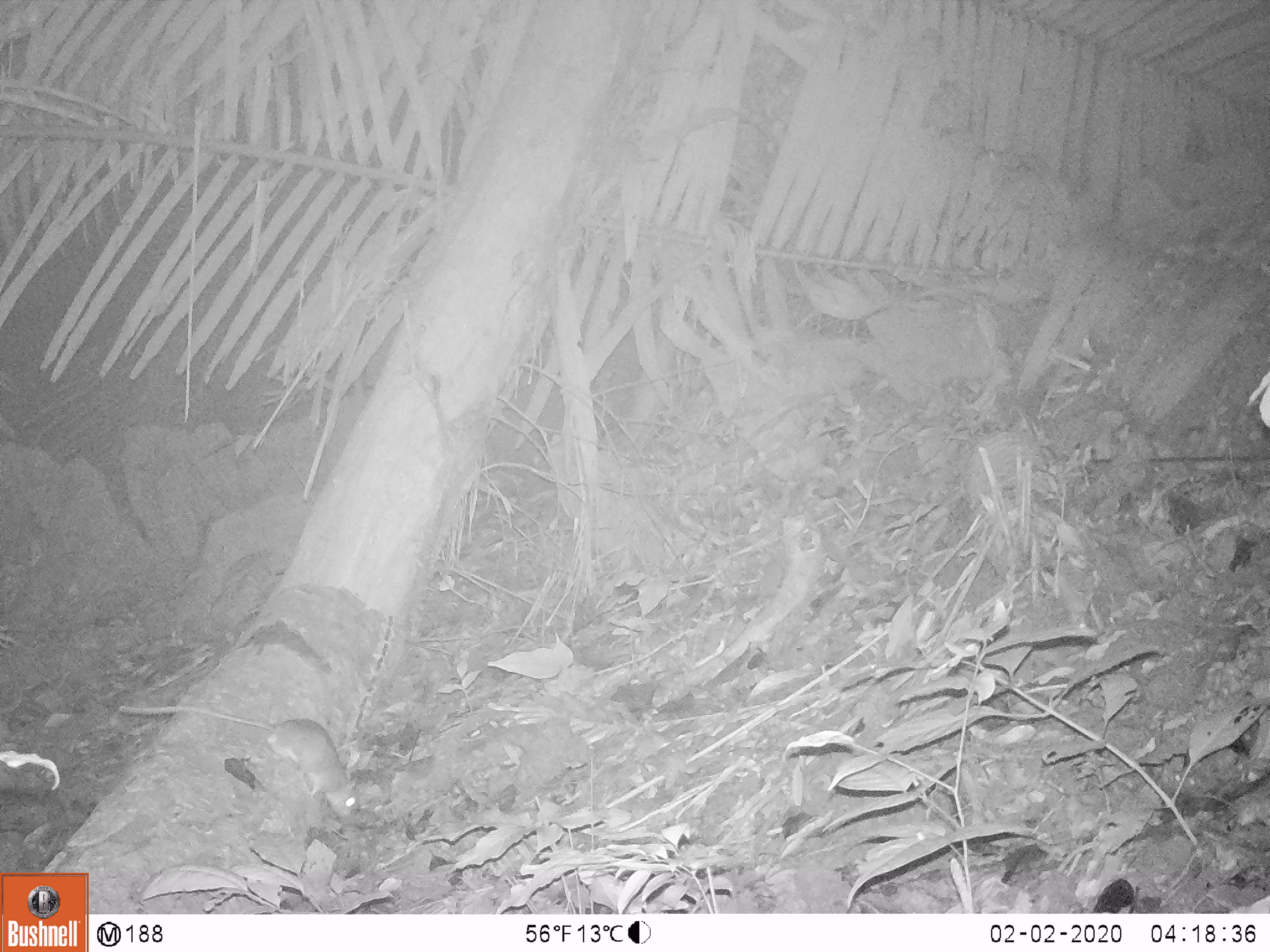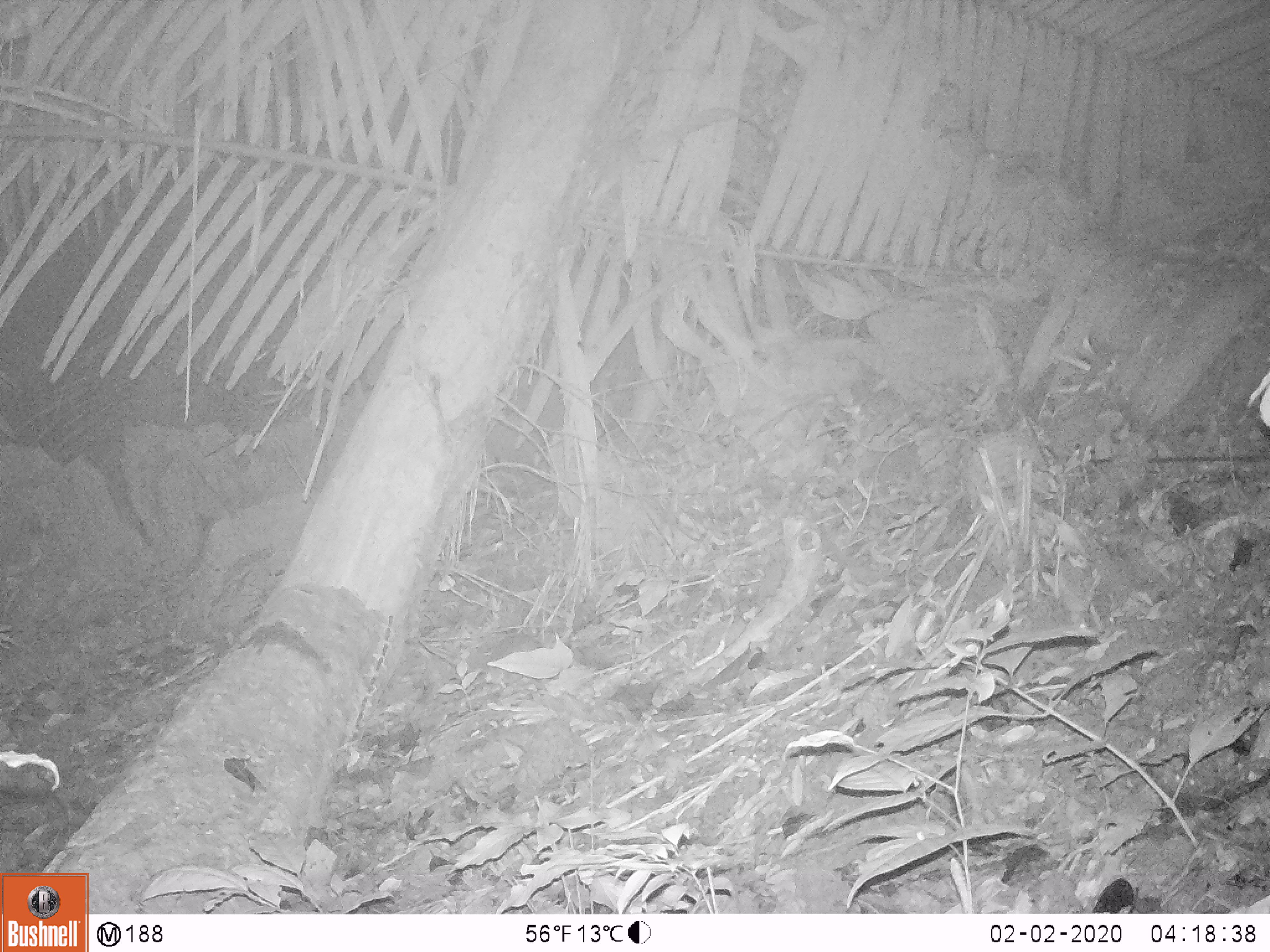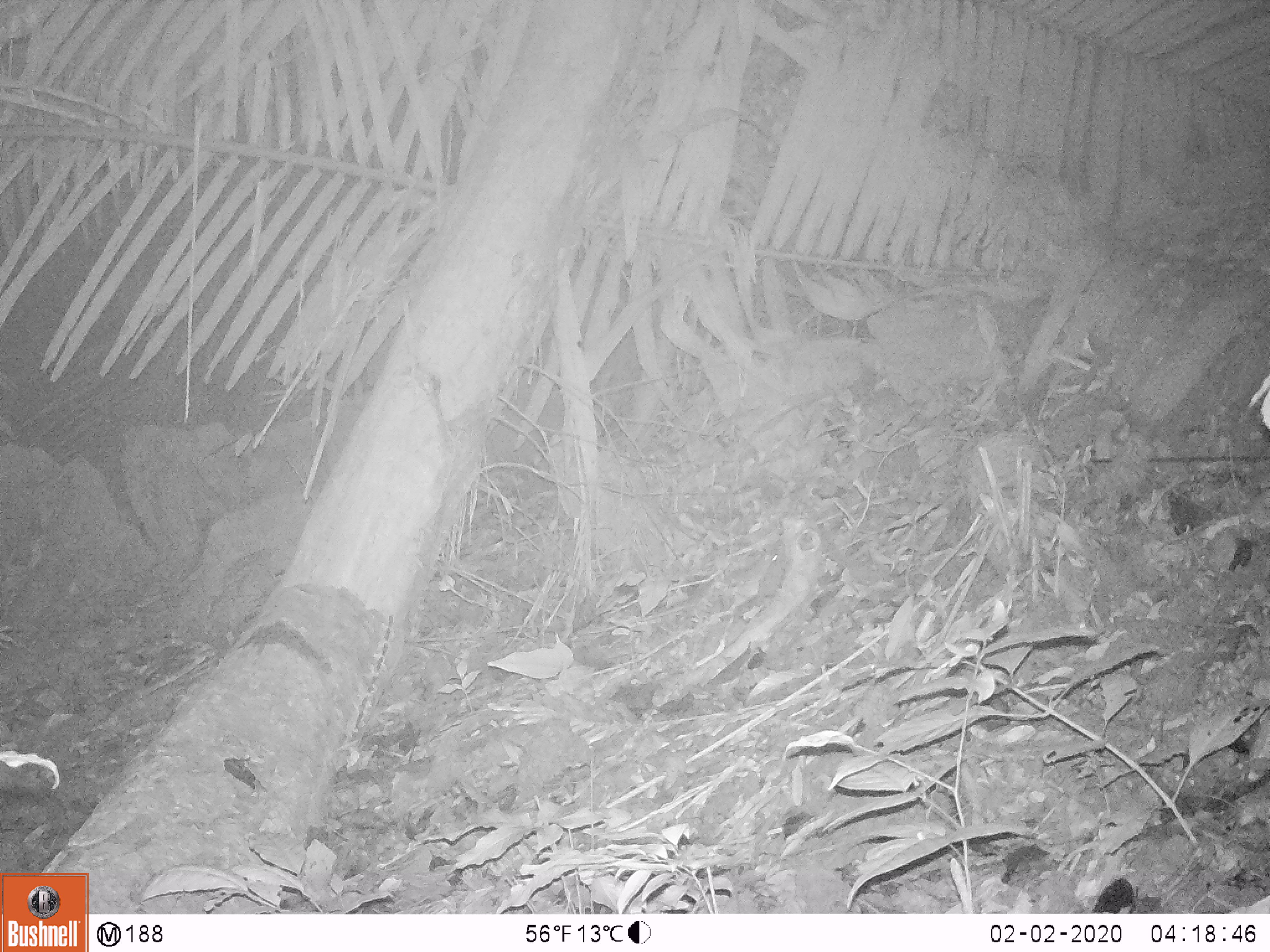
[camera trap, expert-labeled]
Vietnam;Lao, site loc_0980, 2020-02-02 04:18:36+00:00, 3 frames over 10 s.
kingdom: Animalia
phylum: Chordata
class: Mammalia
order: Rodentia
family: Muridae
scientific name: Muridae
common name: old-world mice and rats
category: unidentified murid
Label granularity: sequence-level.